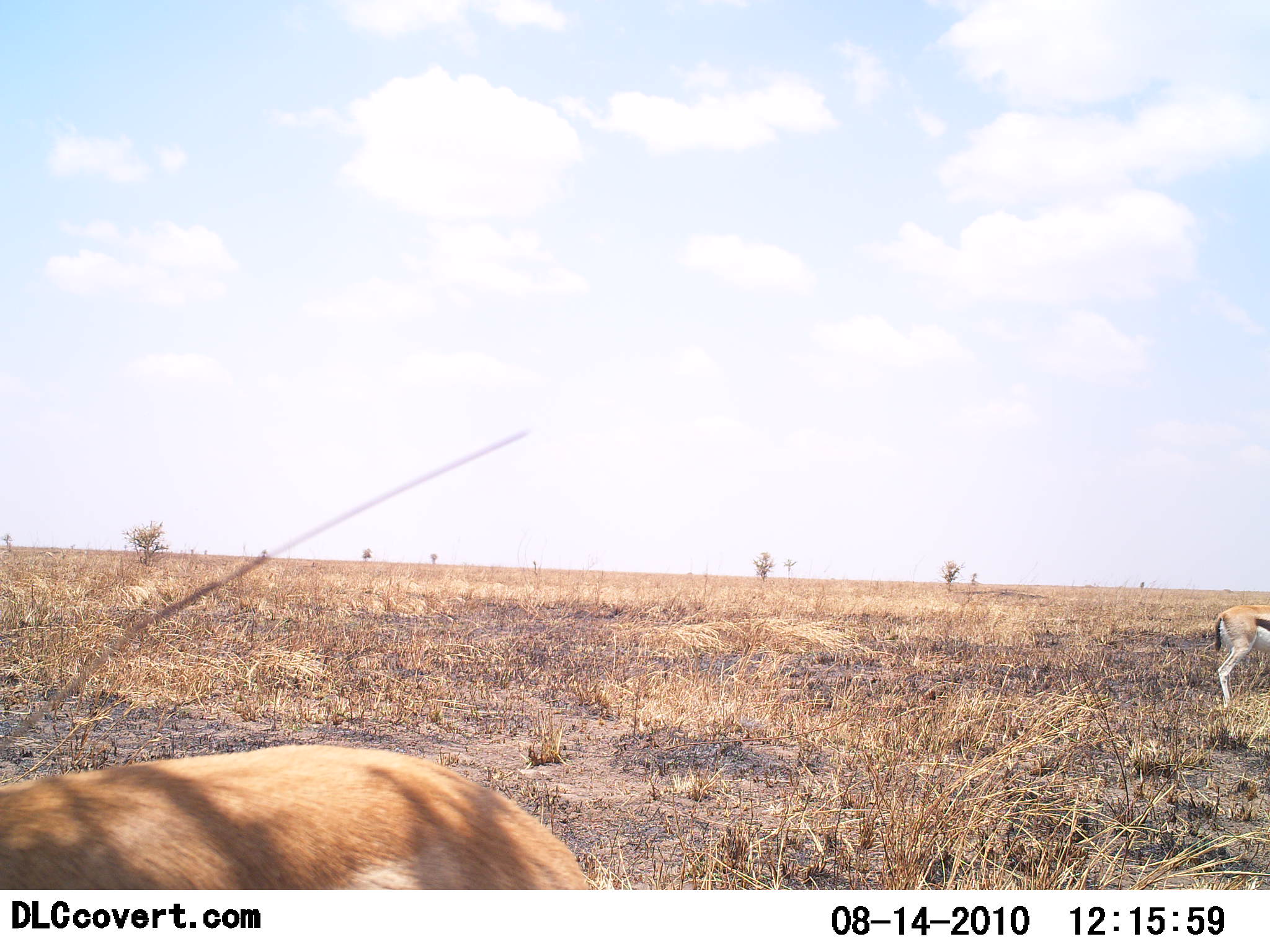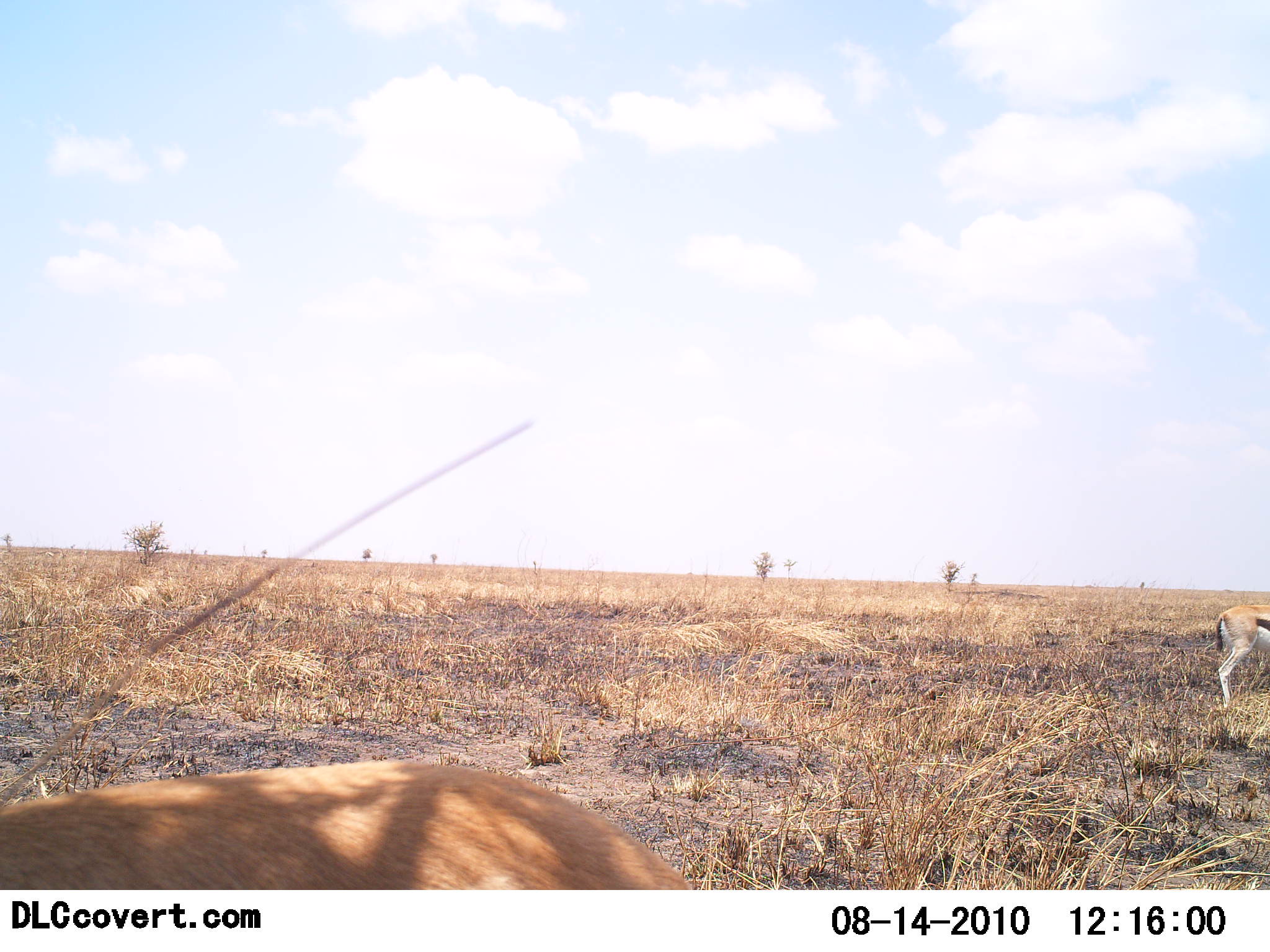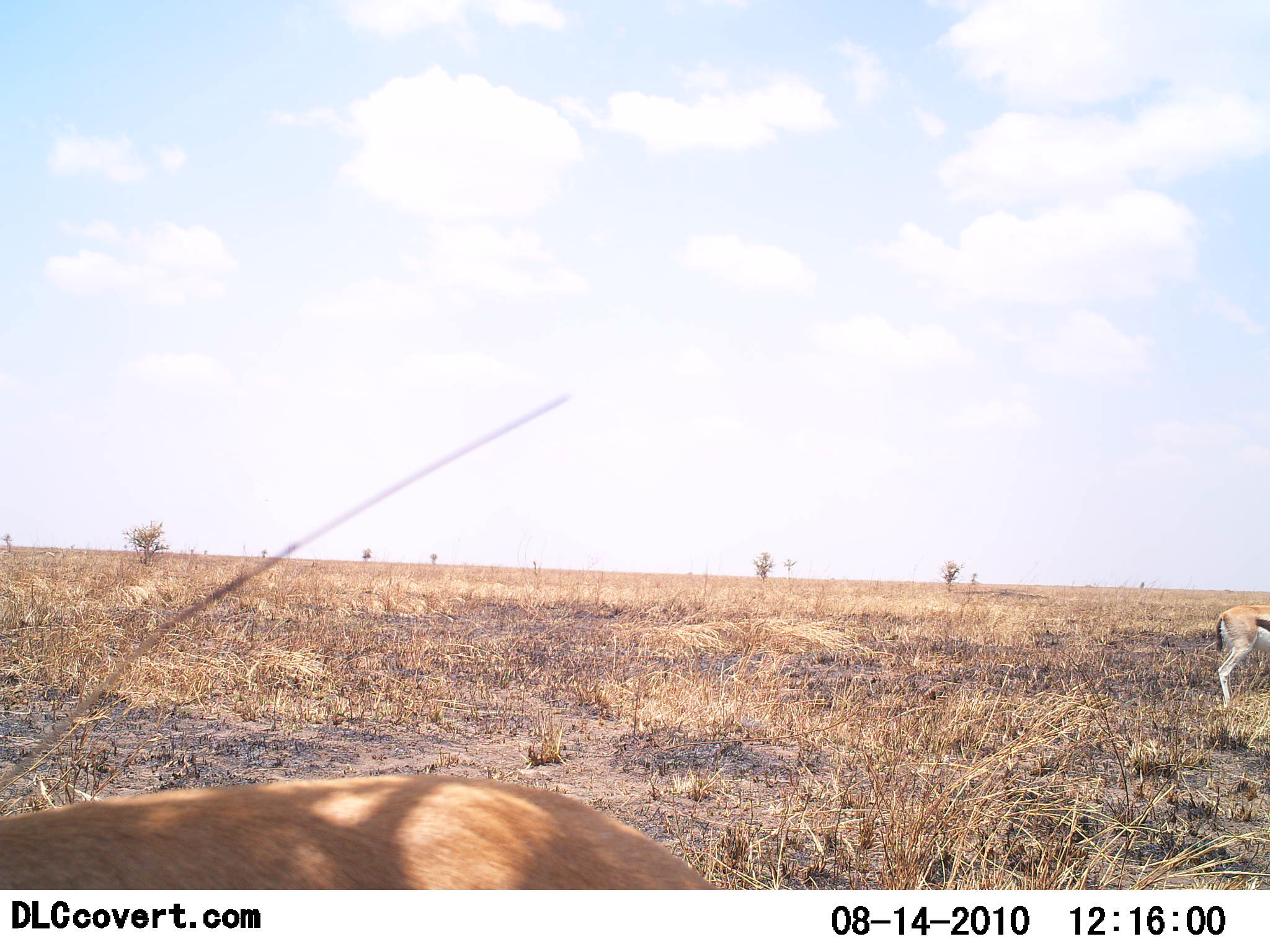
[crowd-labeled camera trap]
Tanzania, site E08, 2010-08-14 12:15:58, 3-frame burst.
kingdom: Animalia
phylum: Chordata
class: Mammalia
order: Artiodactyla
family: Bovidae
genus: Eudorcas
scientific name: Eudorcas thomsonii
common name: thomson's gazelle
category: gazellethomsons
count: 2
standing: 77%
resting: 0%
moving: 15%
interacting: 0%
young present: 0%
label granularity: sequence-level